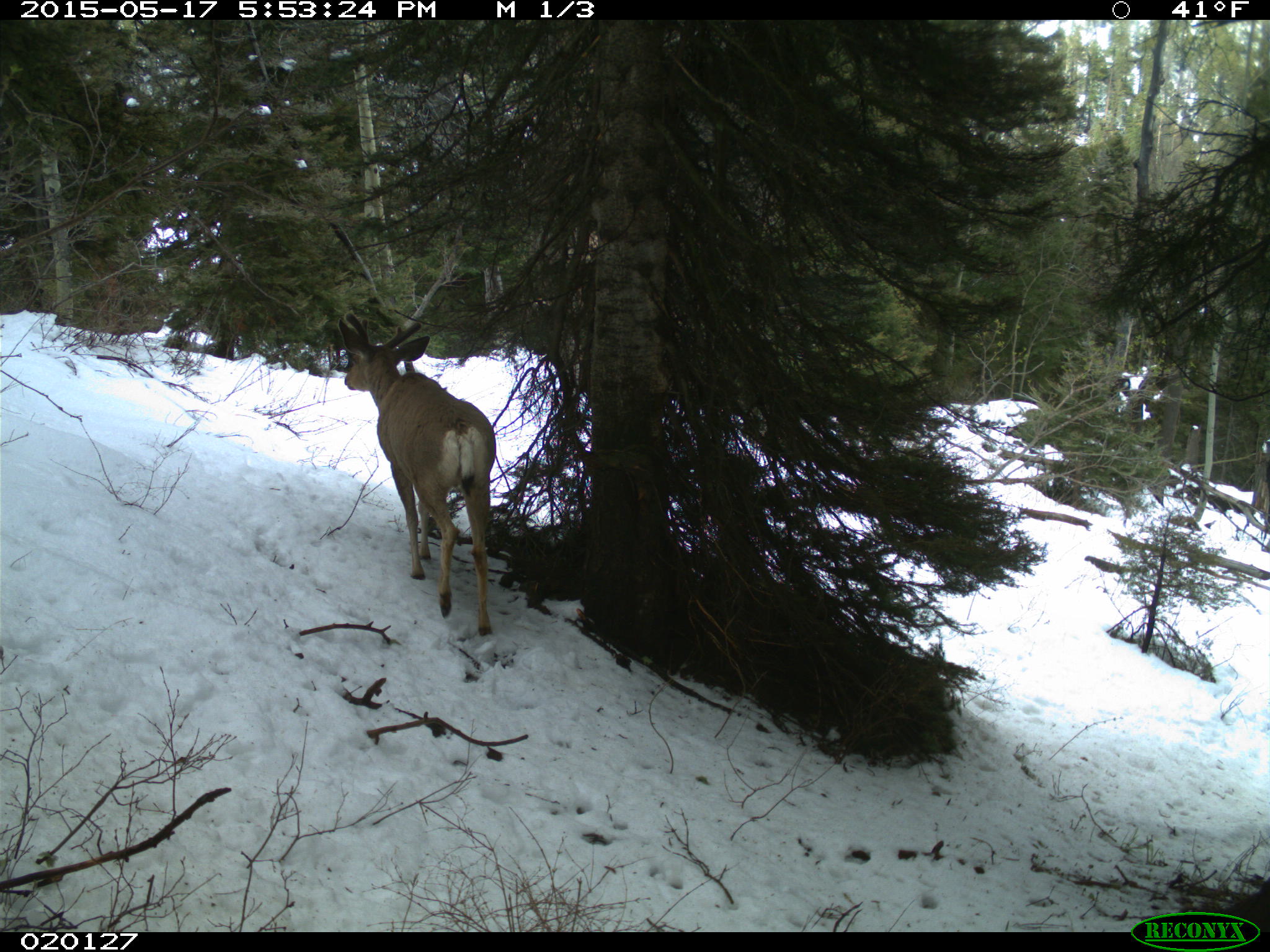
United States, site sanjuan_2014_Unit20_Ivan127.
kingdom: Animalia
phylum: Chordata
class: Mammalia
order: Artiodactyla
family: Cervidae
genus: Odocoileus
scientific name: Odocoileus hemionus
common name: mule deer